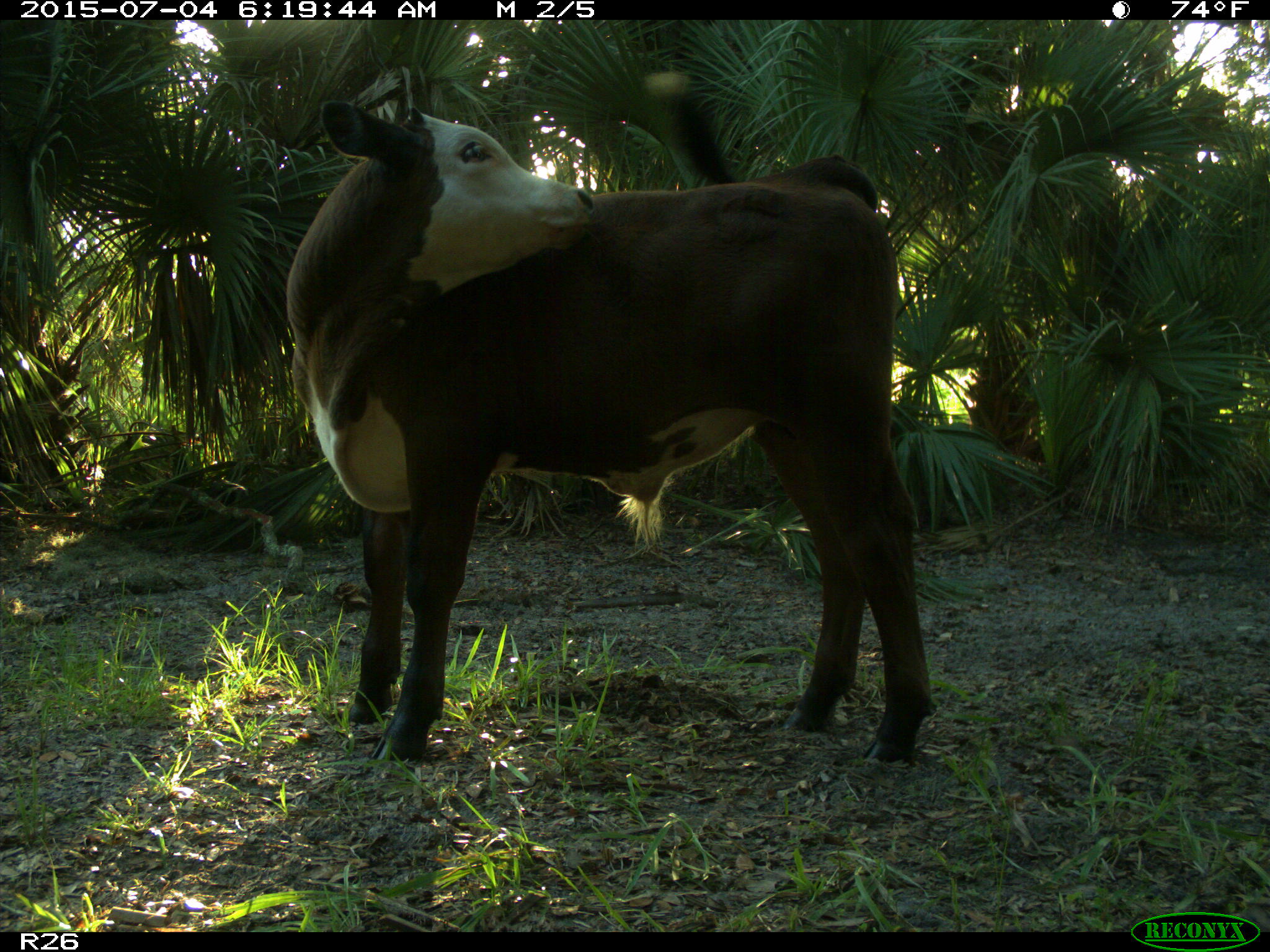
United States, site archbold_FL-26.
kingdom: Animalia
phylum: Chordata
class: Mammalia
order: Artiodactyla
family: Bovidae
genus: Bos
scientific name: Bos taurus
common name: domestic cow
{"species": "Bos taurus (domestic cow)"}